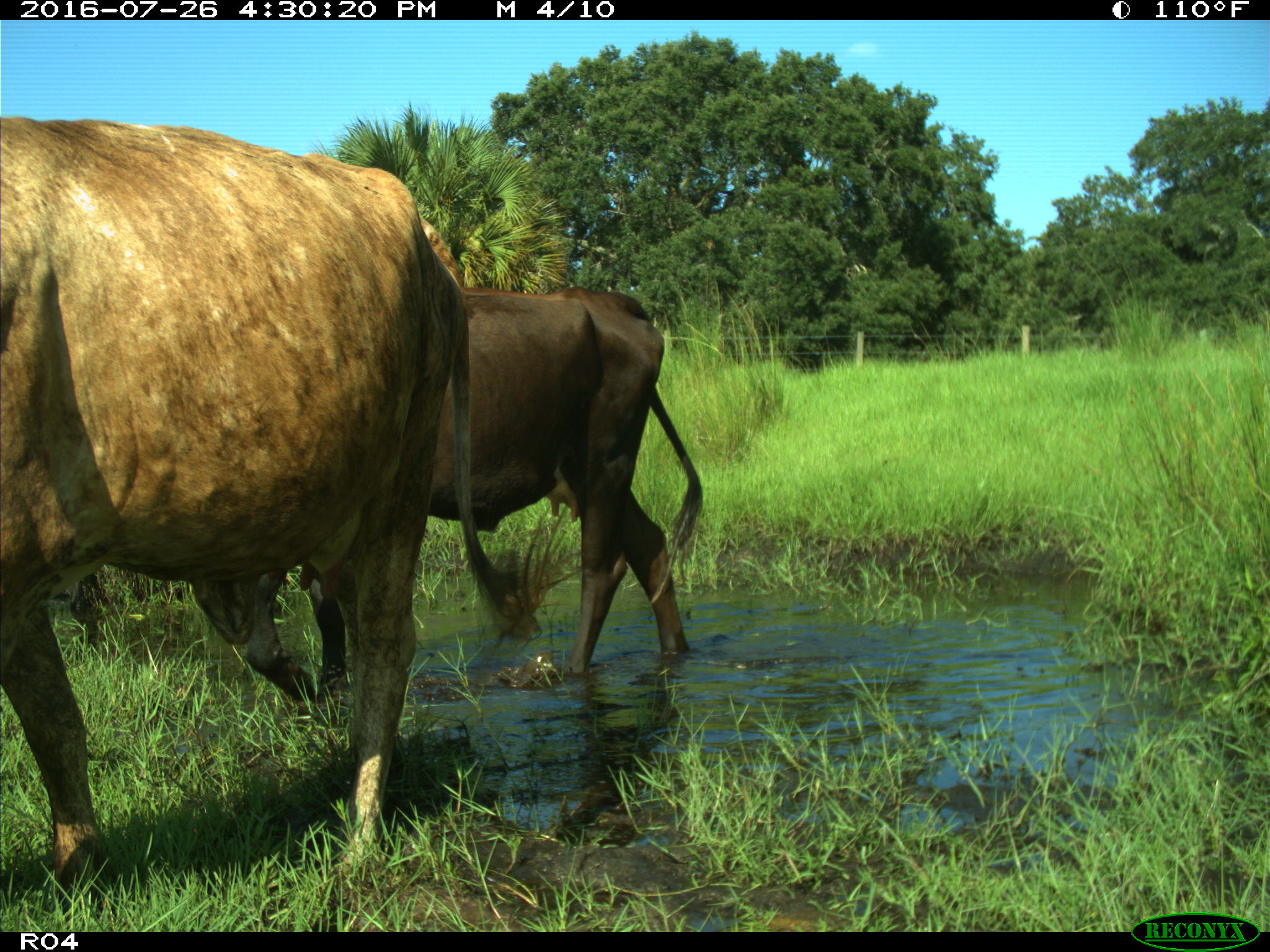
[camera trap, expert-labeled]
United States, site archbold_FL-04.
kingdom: Animalia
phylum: Chordata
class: Mammalia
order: Artiodactyla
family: Bovidae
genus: Bos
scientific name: Bos taurus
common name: domestic cow